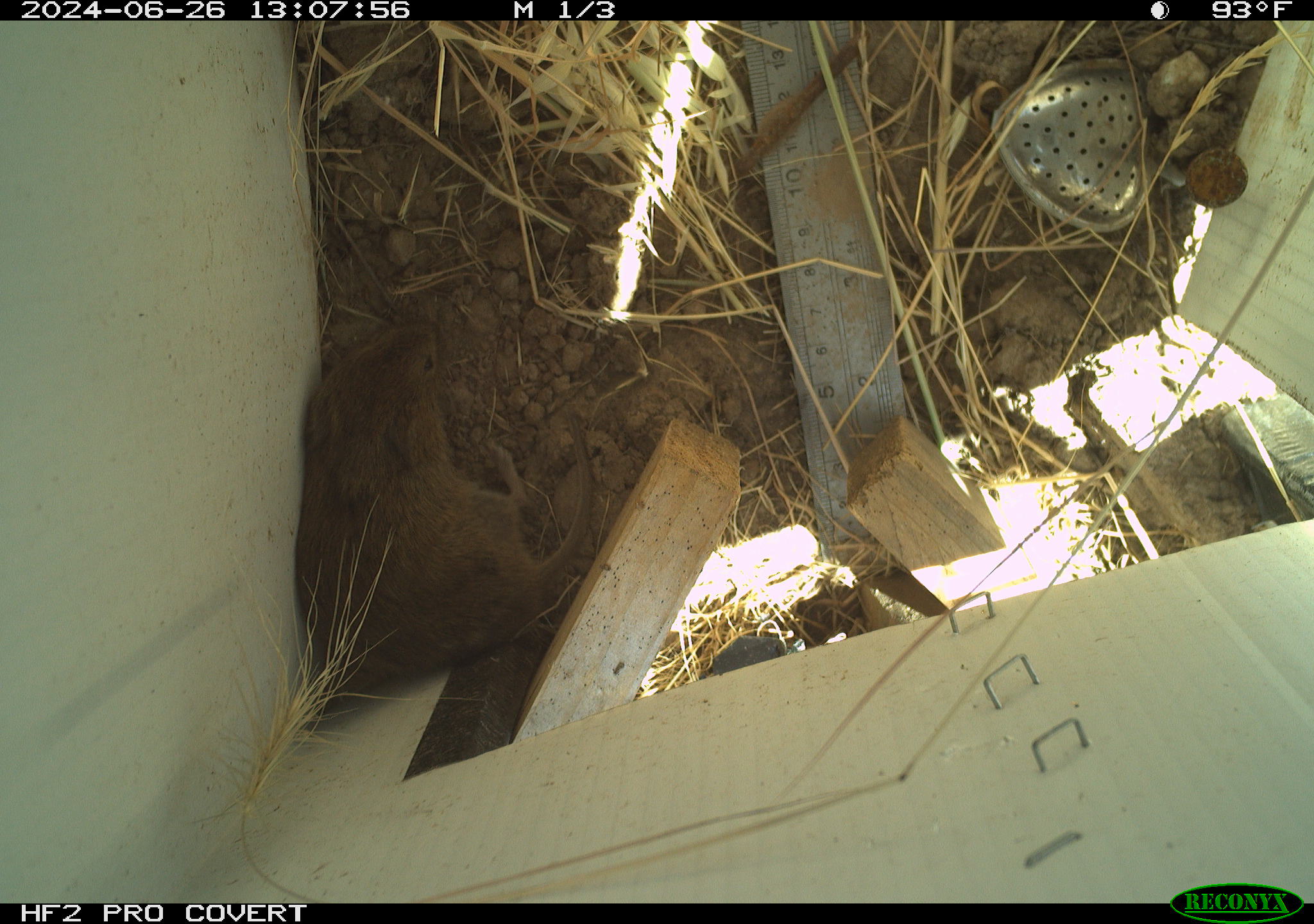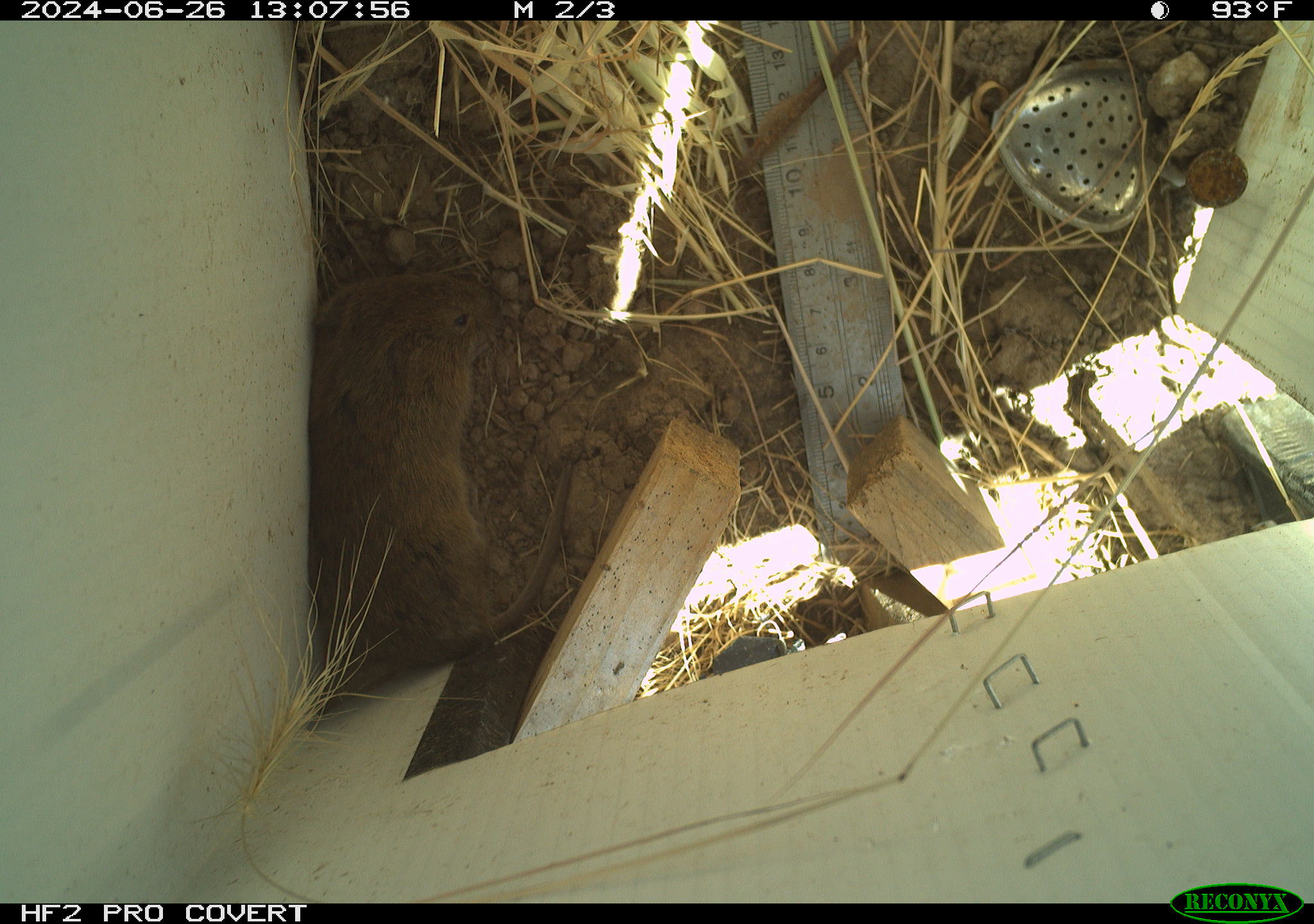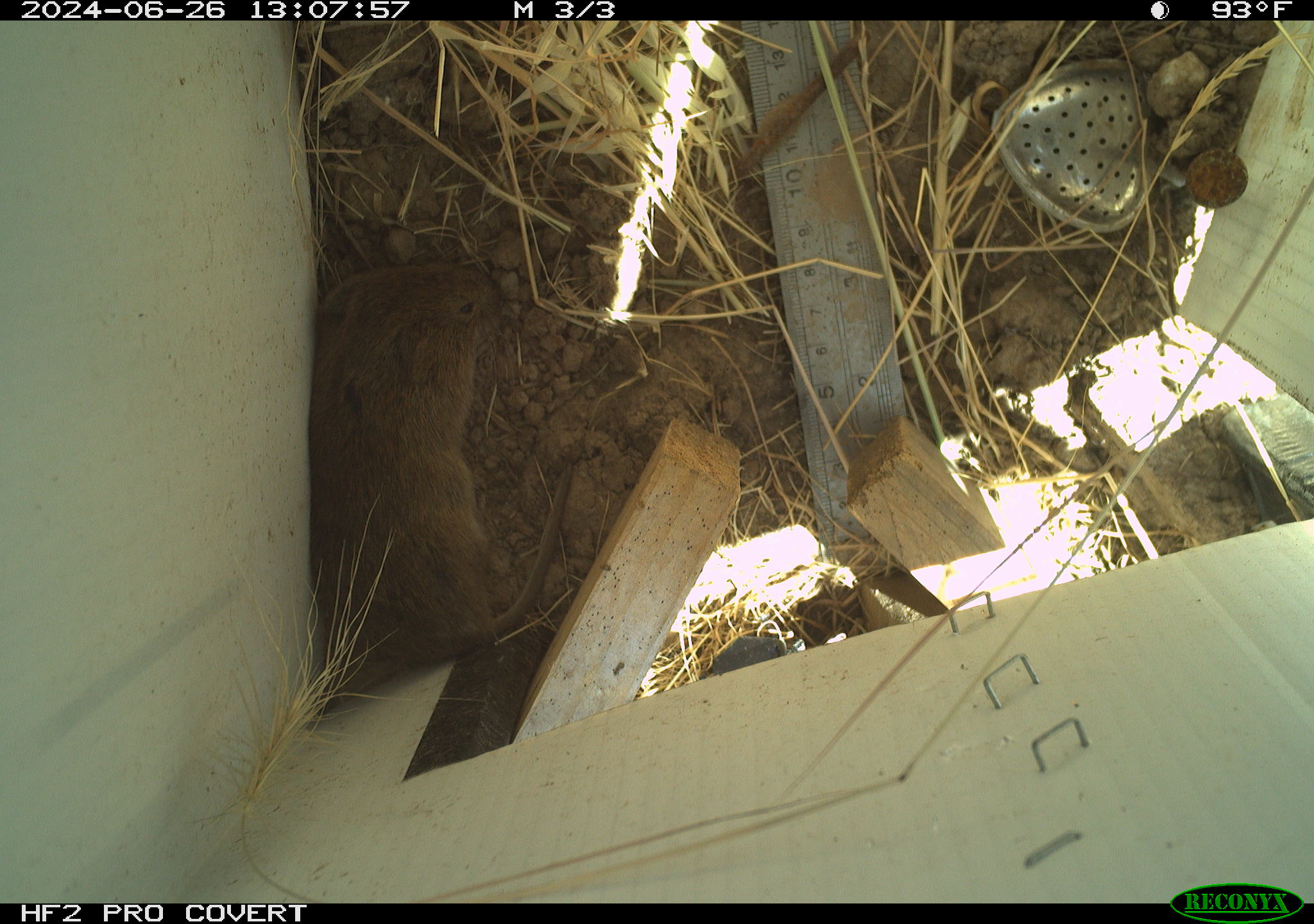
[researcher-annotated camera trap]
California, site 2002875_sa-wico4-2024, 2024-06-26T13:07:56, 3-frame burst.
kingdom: Animalia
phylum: Chordata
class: Mammalia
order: Rodentia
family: Cricetidae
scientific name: Arvicolinae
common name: voles, lemmings, and muskrats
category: arvicolinae subfamily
Arvicolinae subfamily (voles, lemmings, and muskrats) (Arvicolinae).